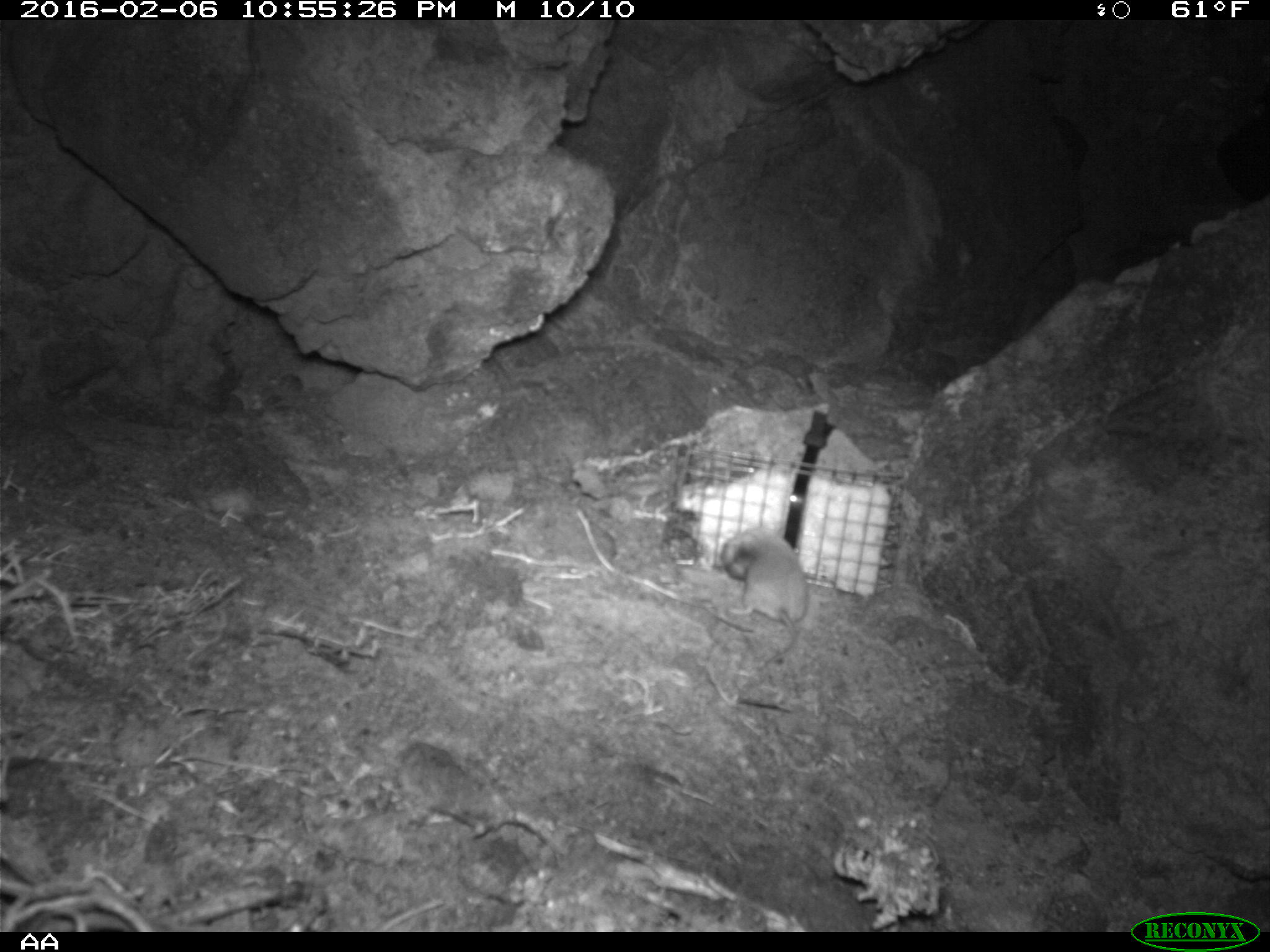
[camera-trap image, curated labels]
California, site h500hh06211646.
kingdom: Animalia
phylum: Chordata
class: Mammalia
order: Rodentia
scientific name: Rodentia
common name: rodent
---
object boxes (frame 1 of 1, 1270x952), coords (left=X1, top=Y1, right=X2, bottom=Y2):
rodent: (left=721, top=527, right=813, bottom=661)